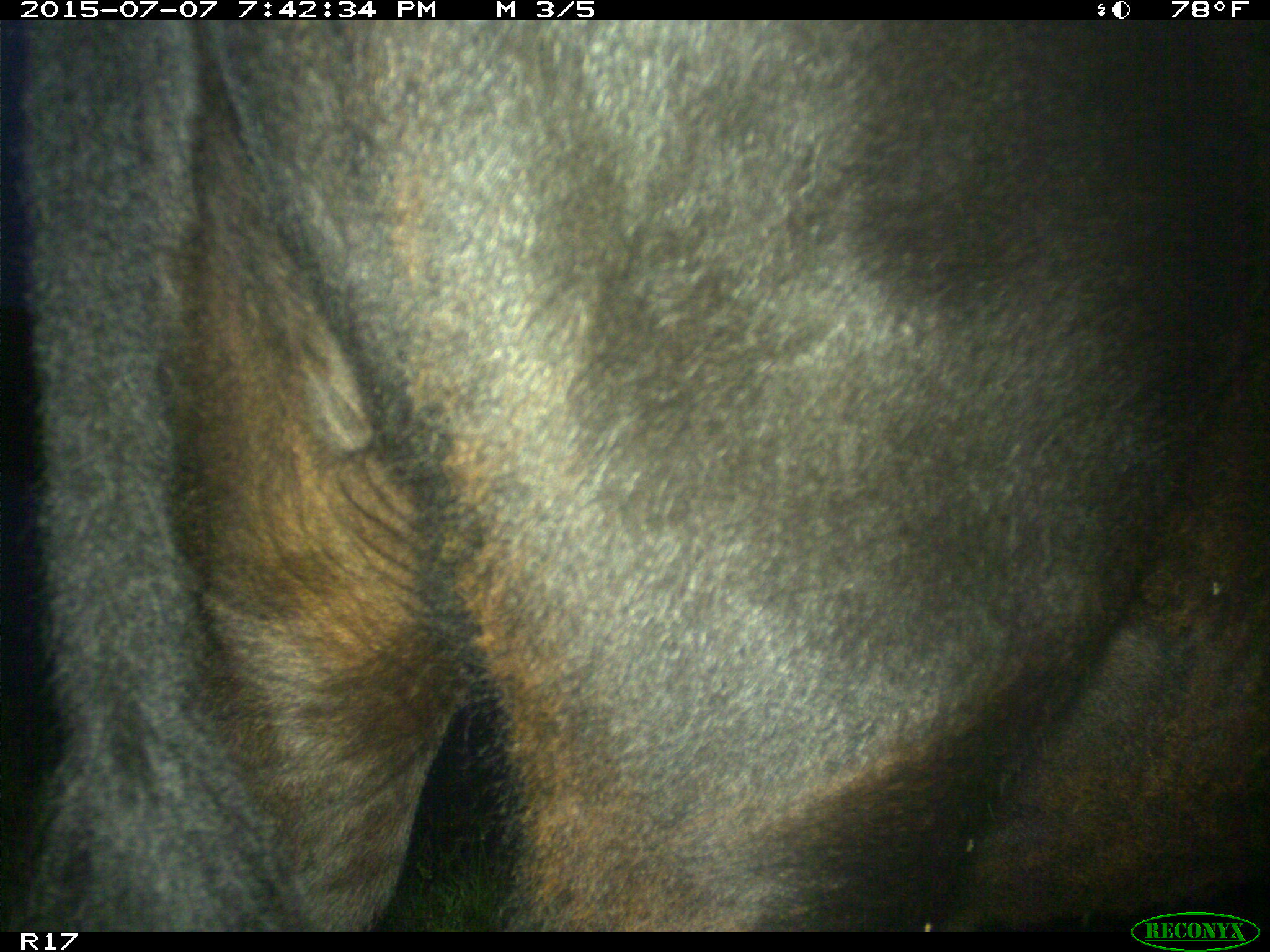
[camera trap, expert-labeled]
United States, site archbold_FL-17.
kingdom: Animalia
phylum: Chordata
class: Mammalia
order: Artiodactyla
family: Bovidae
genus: Bos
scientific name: Bos taurus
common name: domestic cow